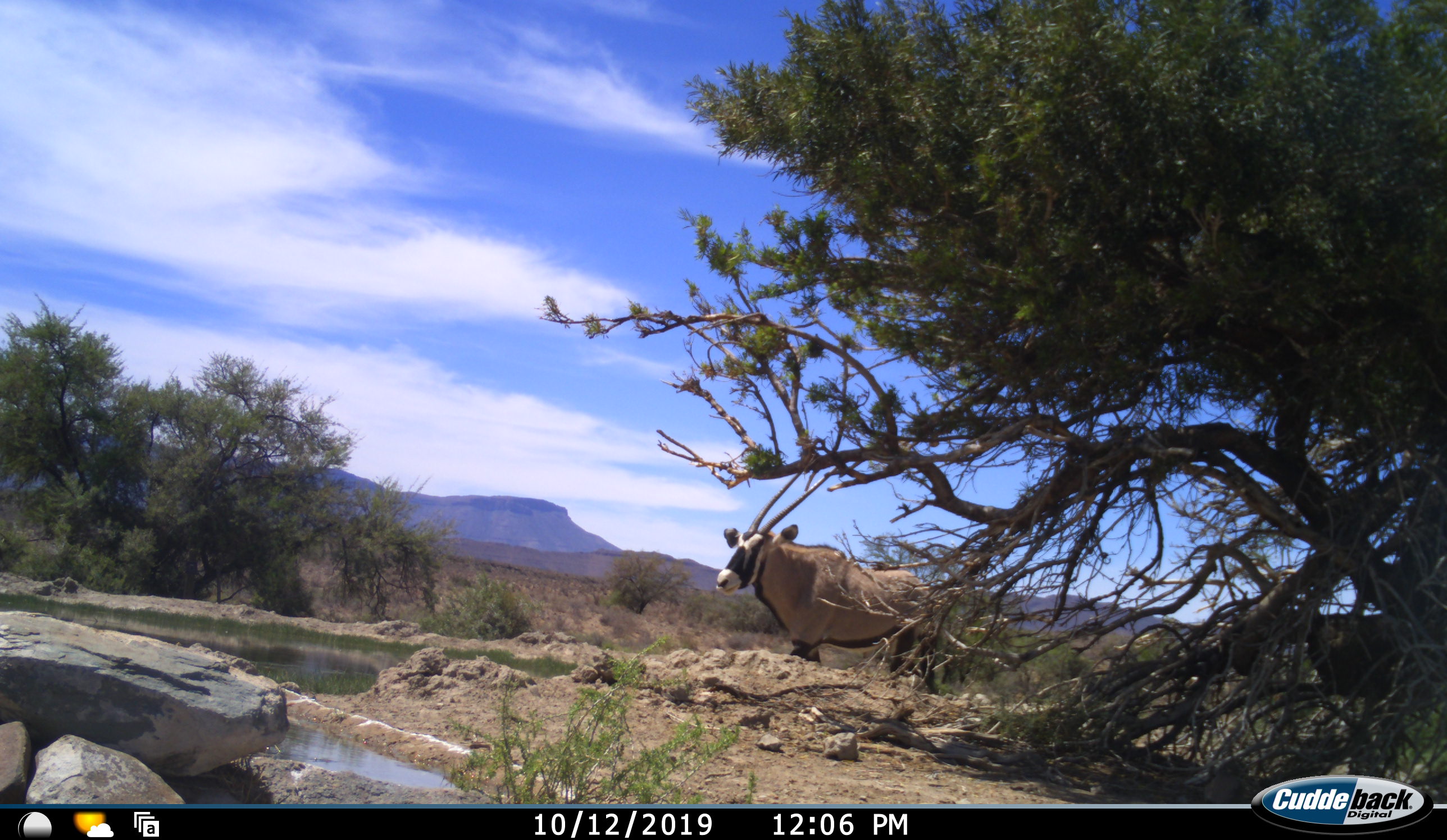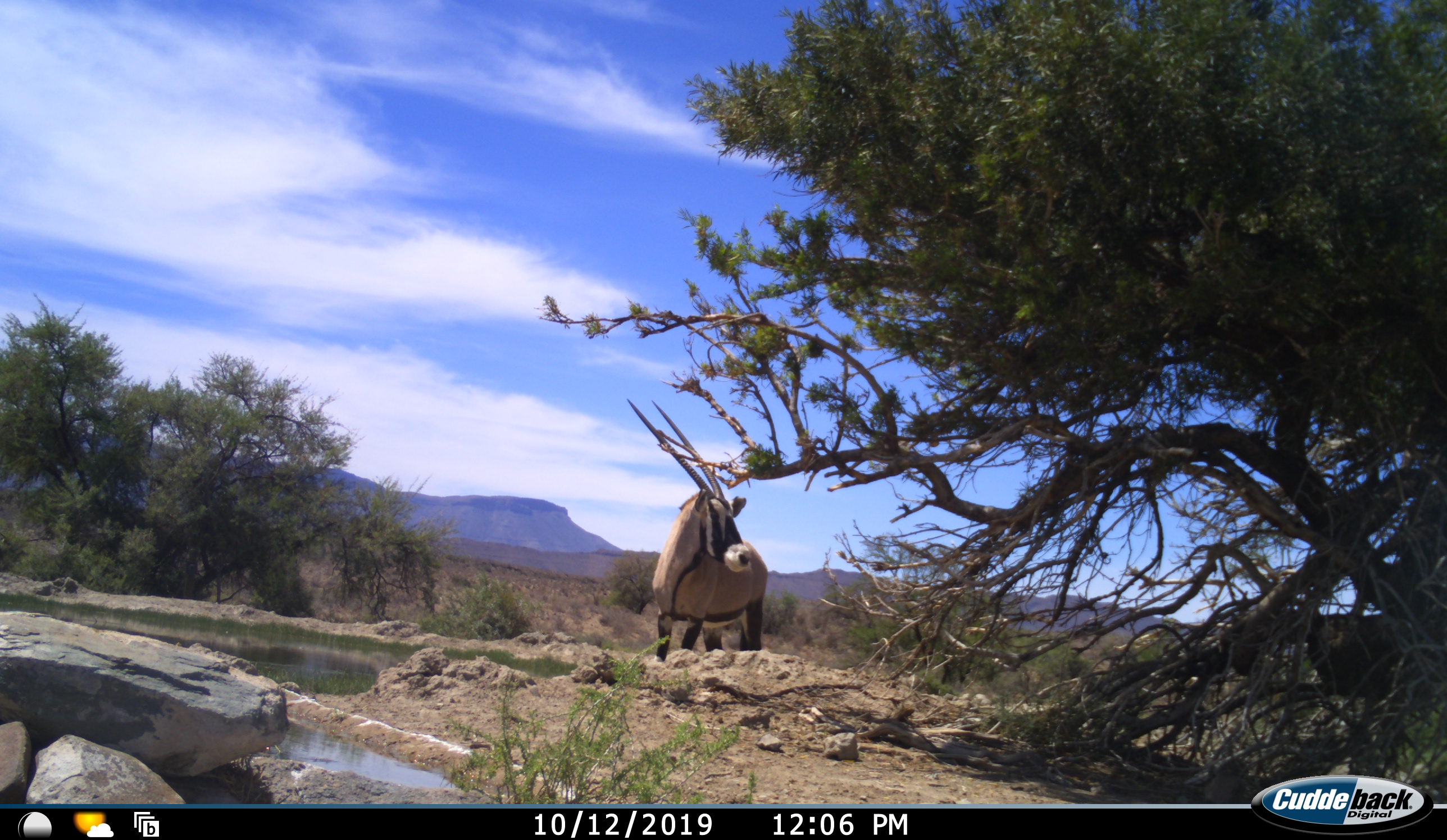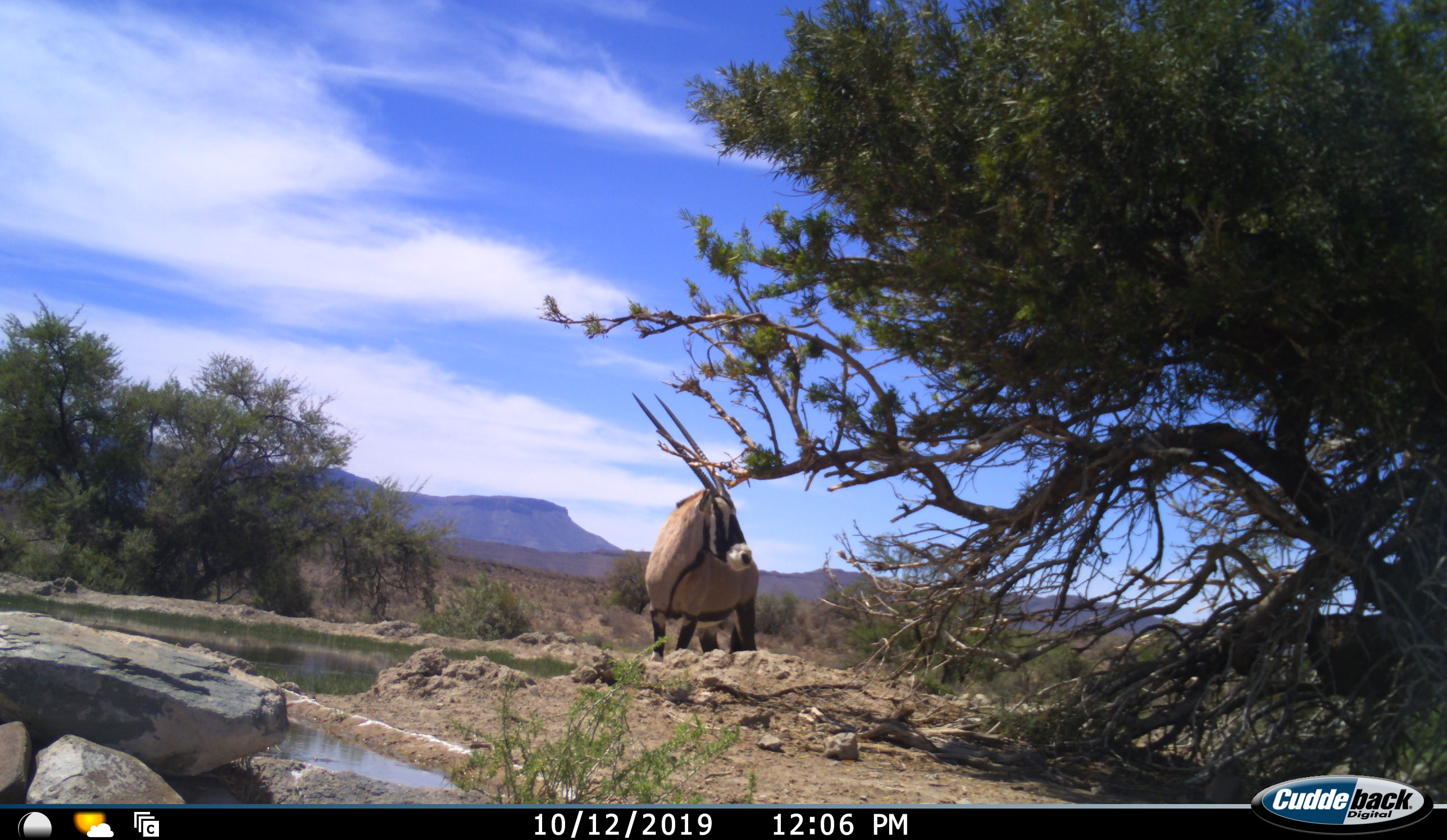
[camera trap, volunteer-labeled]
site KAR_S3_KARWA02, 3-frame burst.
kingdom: Animalia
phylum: Chordata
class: Mammalia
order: Artiodactyla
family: Bovidae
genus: Oryx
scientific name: Oryx gazella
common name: gemsbok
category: oryx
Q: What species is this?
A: Oryx (gemsbok) (Oryx gazella).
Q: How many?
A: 1.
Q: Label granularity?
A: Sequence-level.